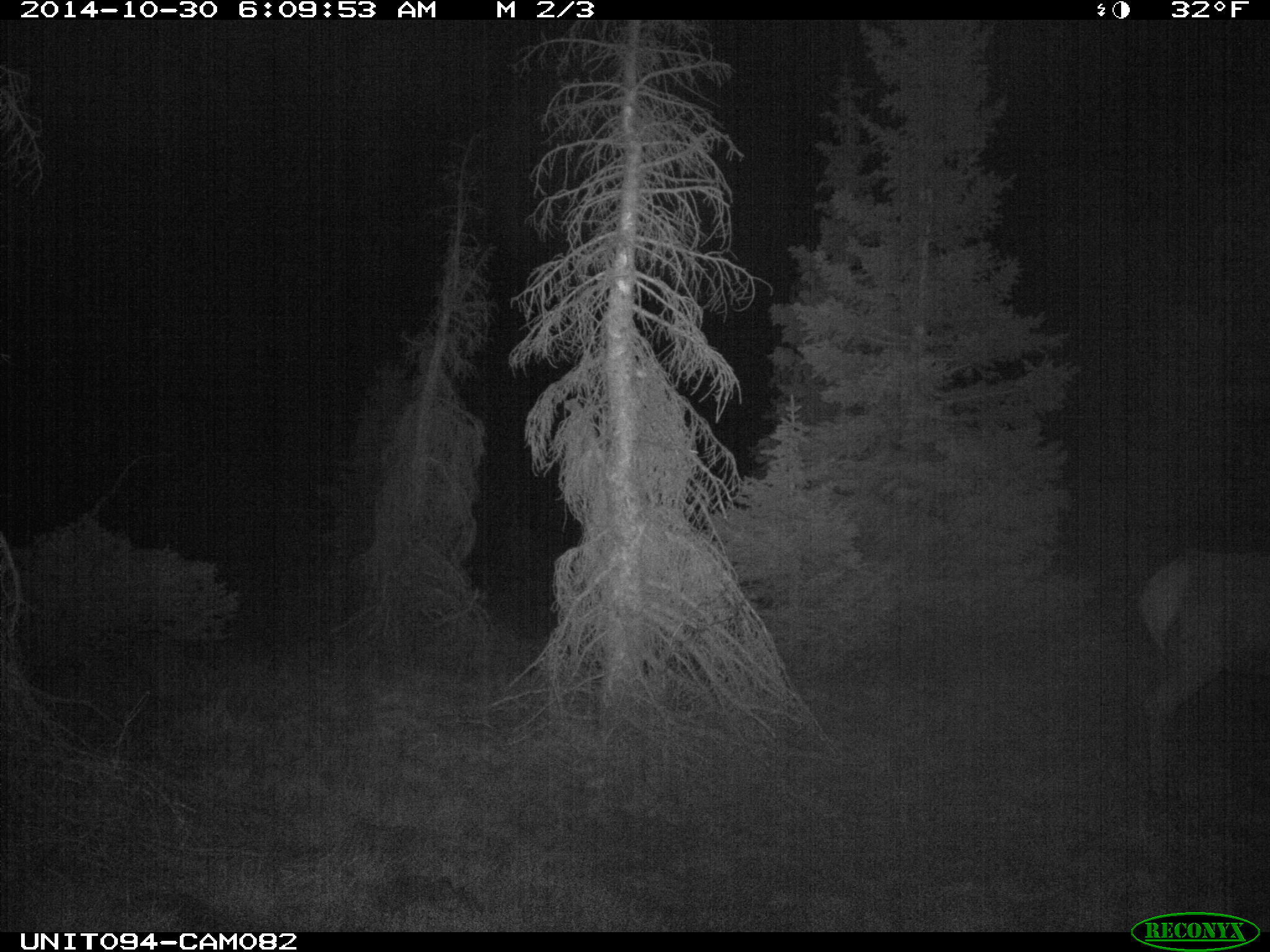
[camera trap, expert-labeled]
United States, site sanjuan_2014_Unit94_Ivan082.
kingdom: Animalia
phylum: Chordata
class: Mammalia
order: Artiodactyla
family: Cervidae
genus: Cervus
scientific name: Cervus elaphus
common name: red deer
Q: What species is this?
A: Cervus elaphus (red deer).